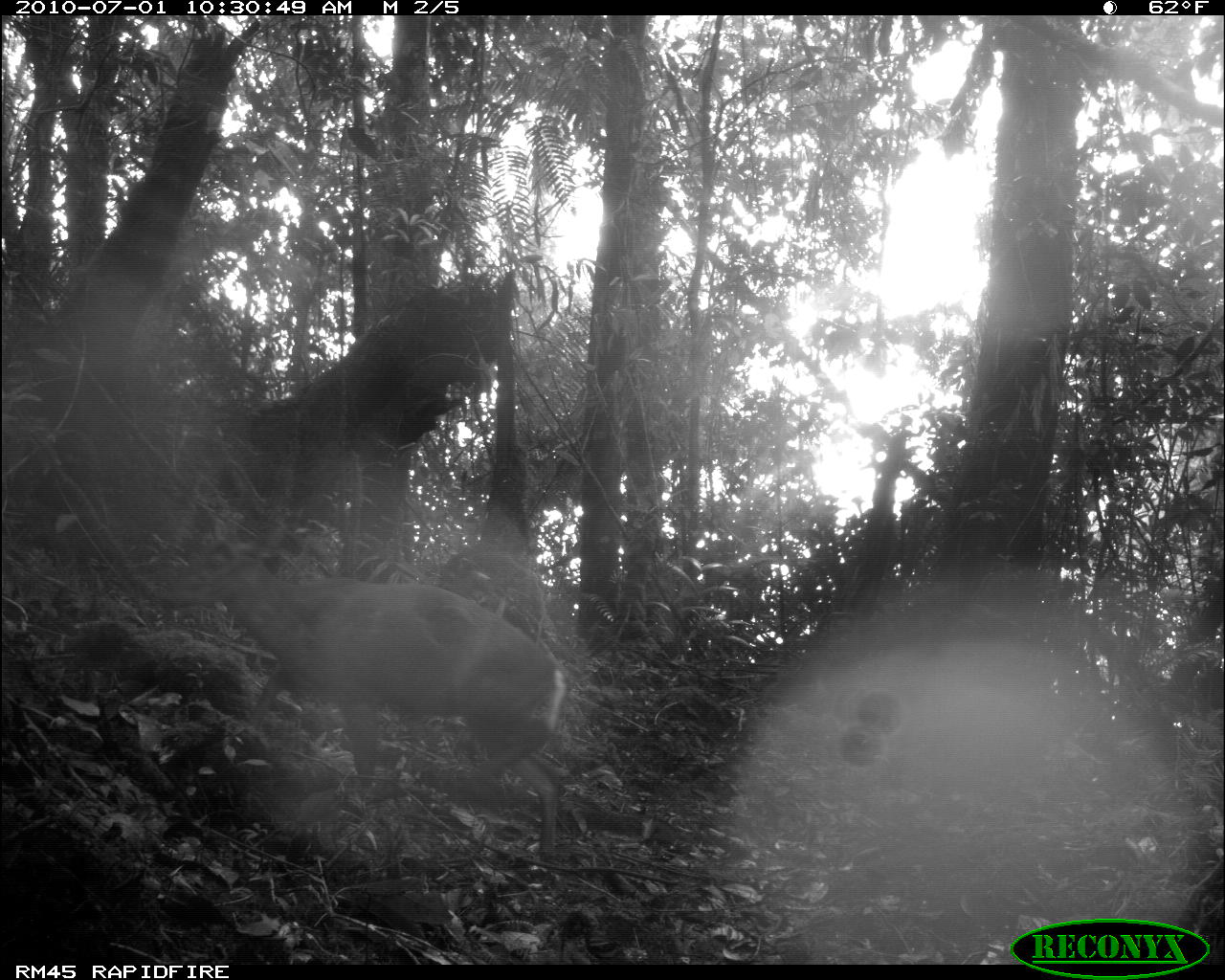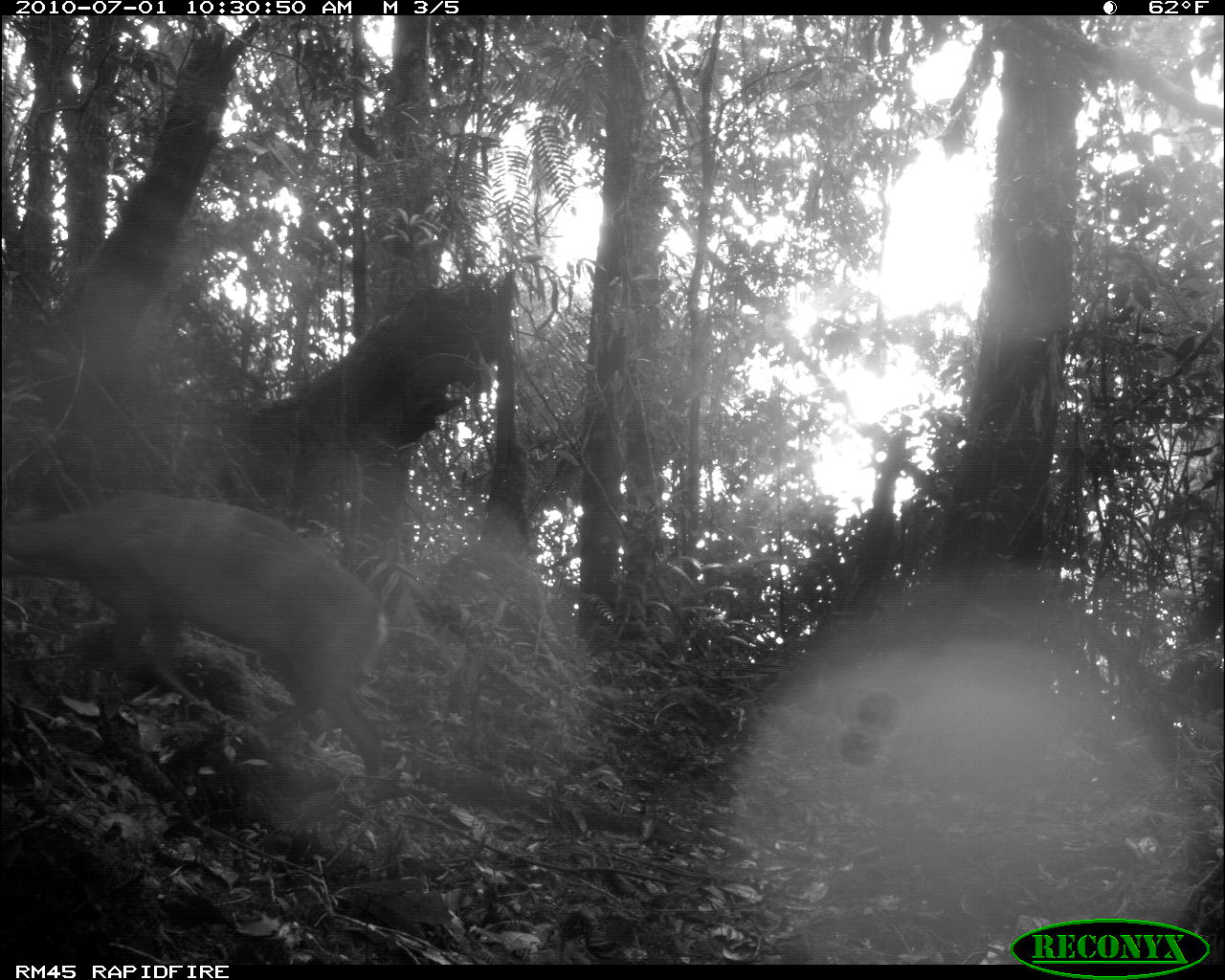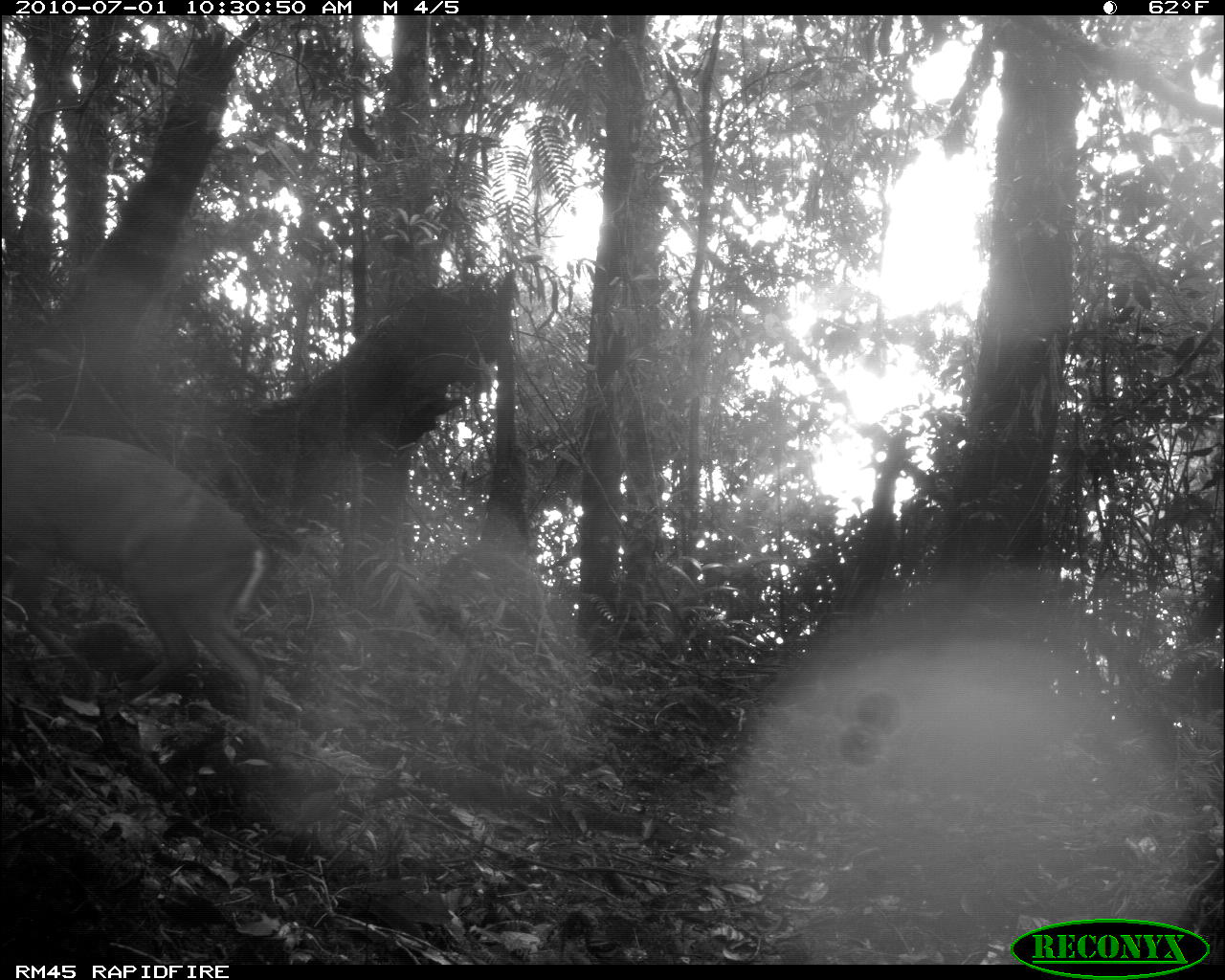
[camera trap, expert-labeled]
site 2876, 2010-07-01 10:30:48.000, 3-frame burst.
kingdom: Animalia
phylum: Chordata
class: Mammalia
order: Artiodactyla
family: Cervidae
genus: Muntiacus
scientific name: Muntiacus muntjak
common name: southern red muntjac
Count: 1.